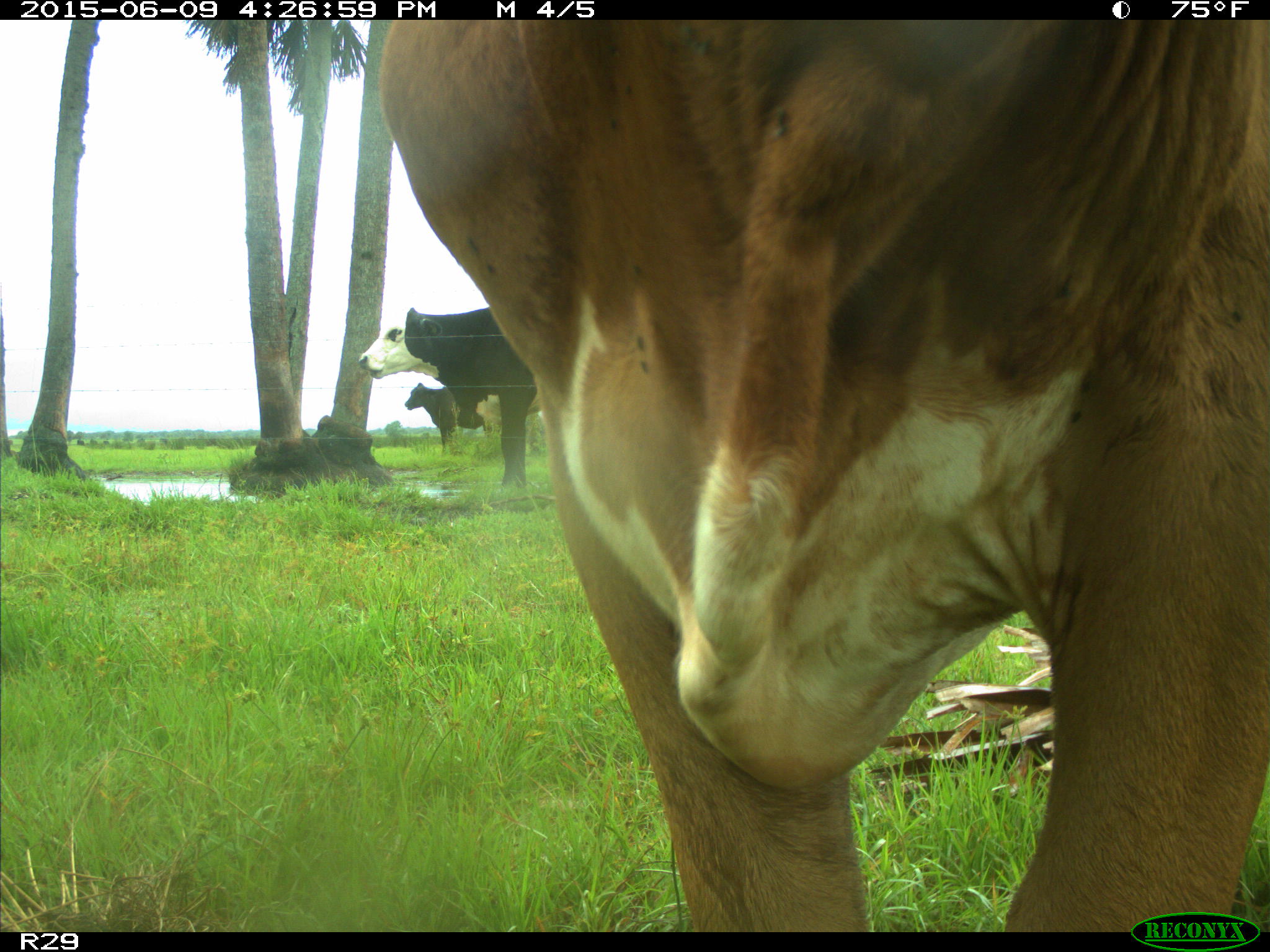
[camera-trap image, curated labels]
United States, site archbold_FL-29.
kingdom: Animalia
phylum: Chordata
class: Mammalia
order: Artiodactyla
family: Bovidae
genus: Bos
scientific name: Bos taurus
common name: domestic cow